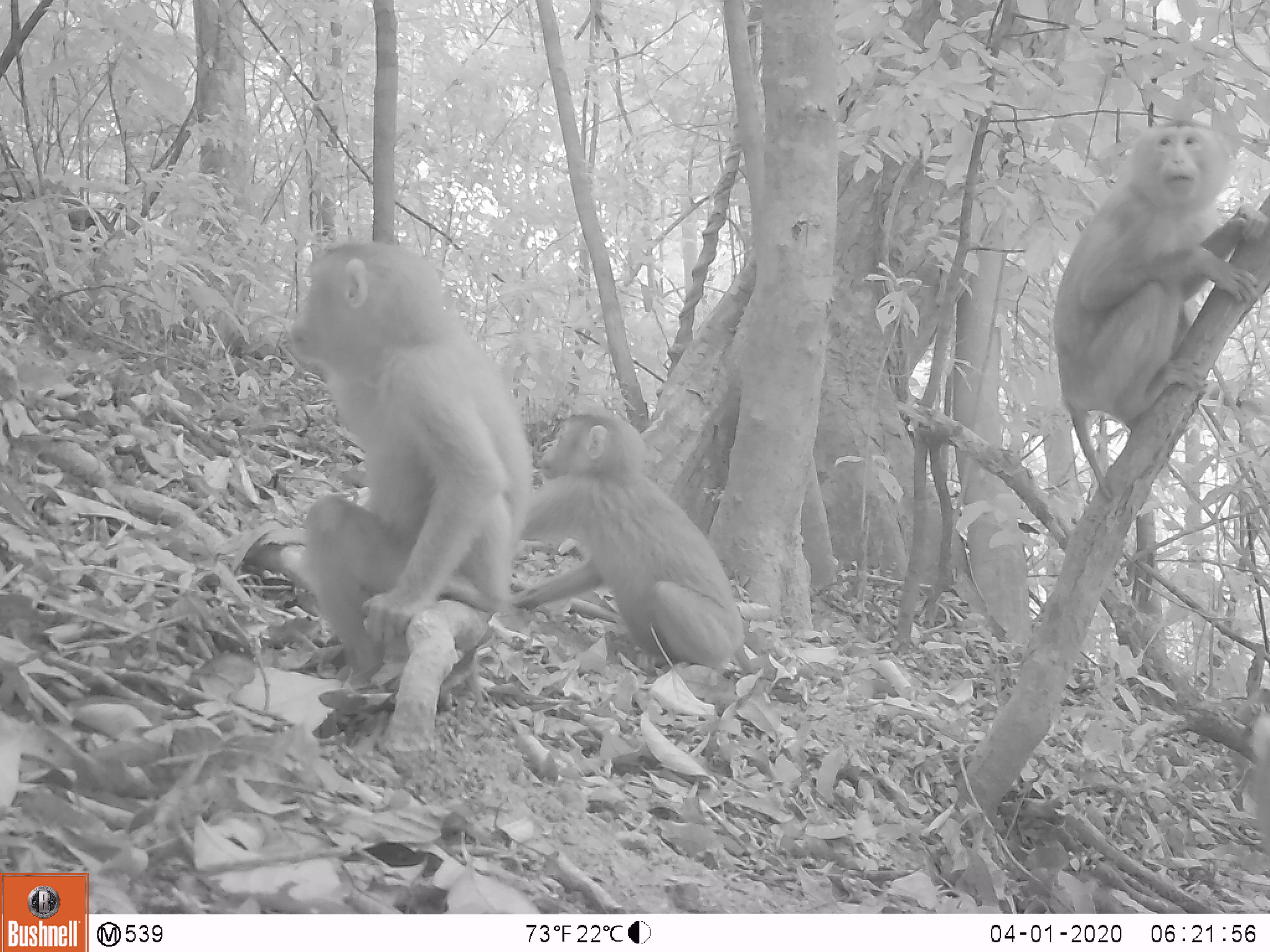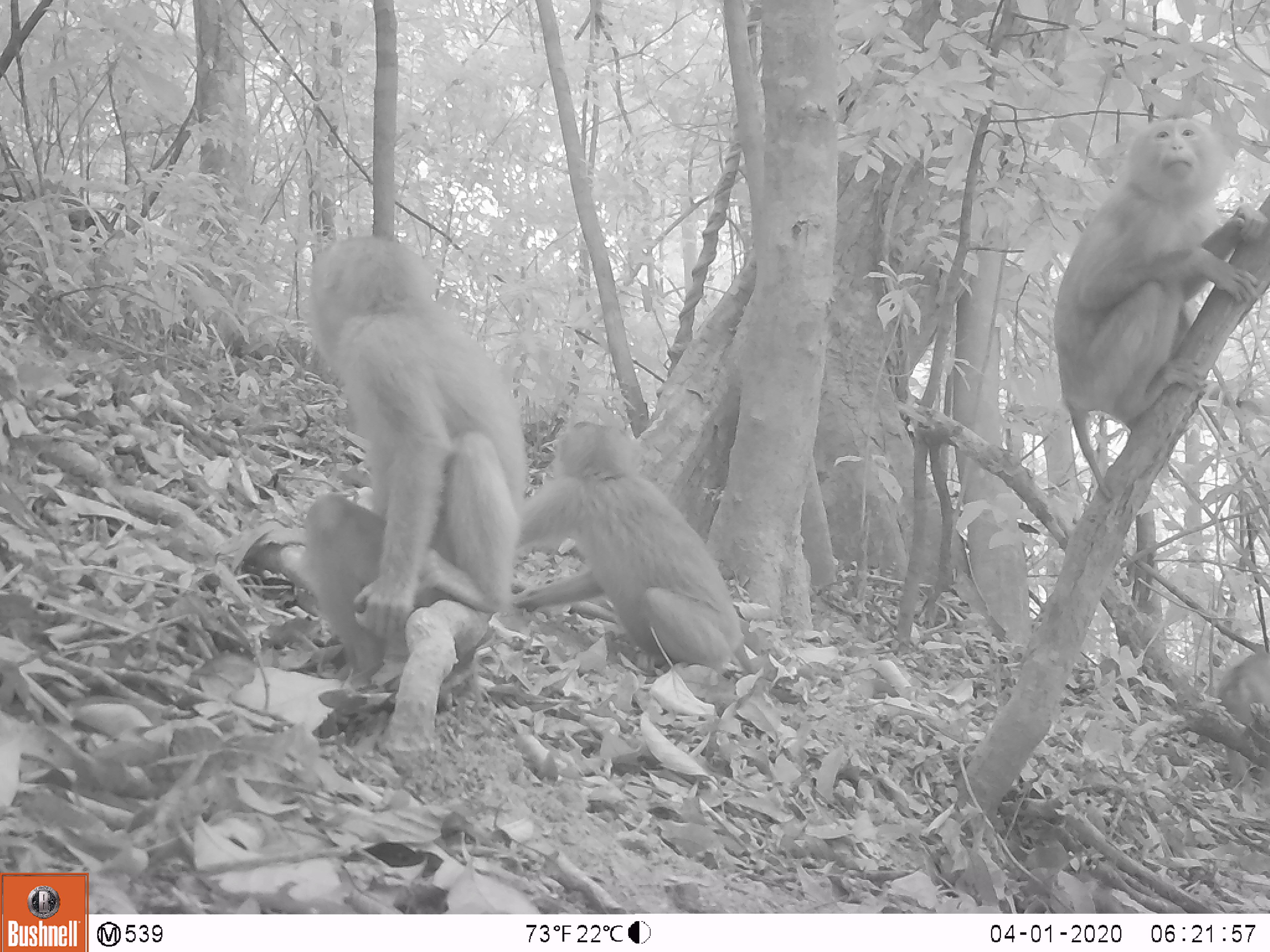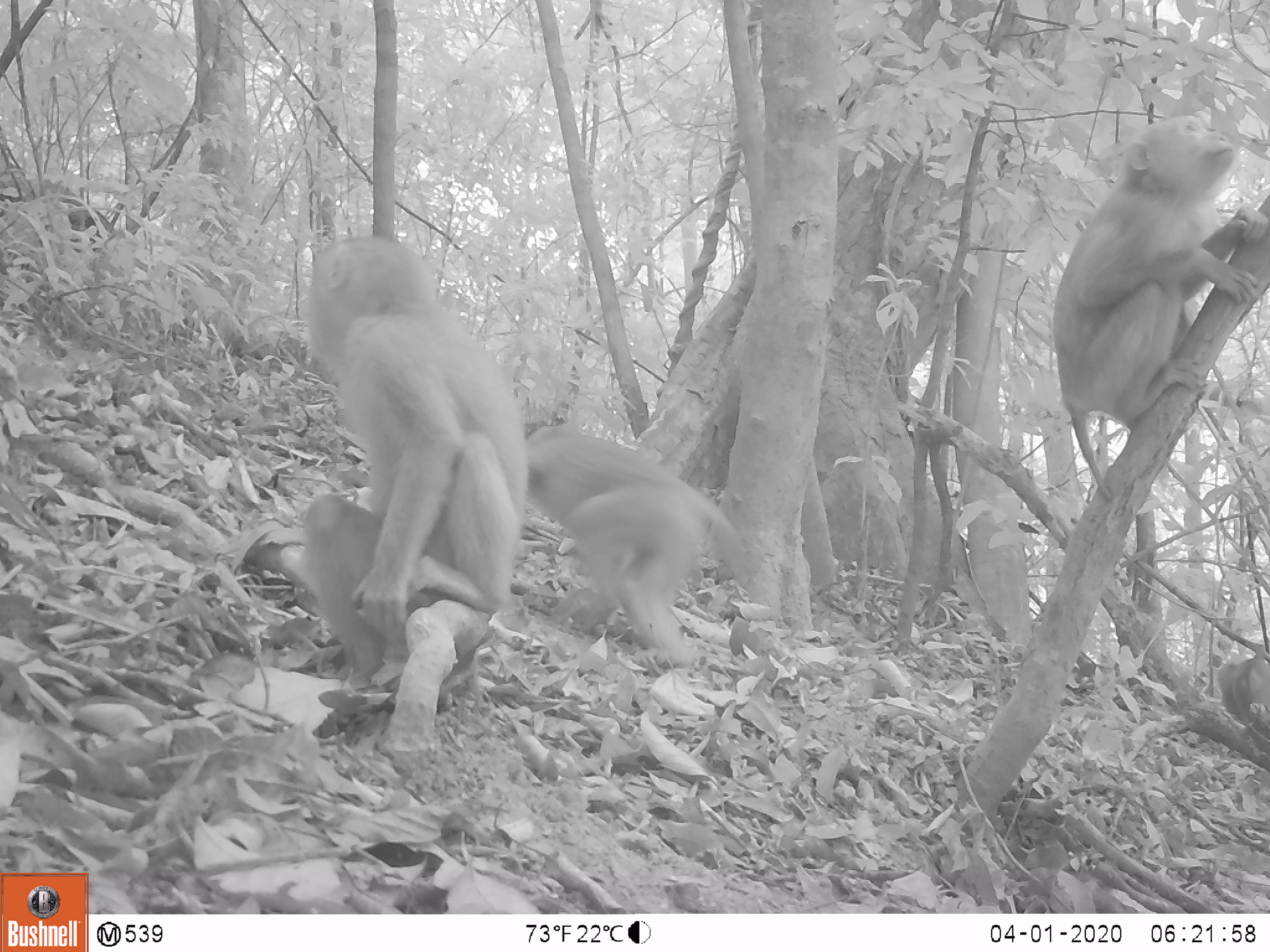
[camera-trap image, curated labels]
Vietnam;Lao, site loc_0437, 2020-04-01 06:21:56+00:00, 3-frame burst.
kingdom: Animalia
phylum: Chordata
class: Mammalia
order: Primates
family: Cercopithecidae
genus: Macaca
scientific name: Macaca nemestrina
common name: pig-tailed macaque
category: pig tailed macaque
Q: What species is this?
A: Pig tailed macaque (pig-tailed macaque) (Macaca nemestrina).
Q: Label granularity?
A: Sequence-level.